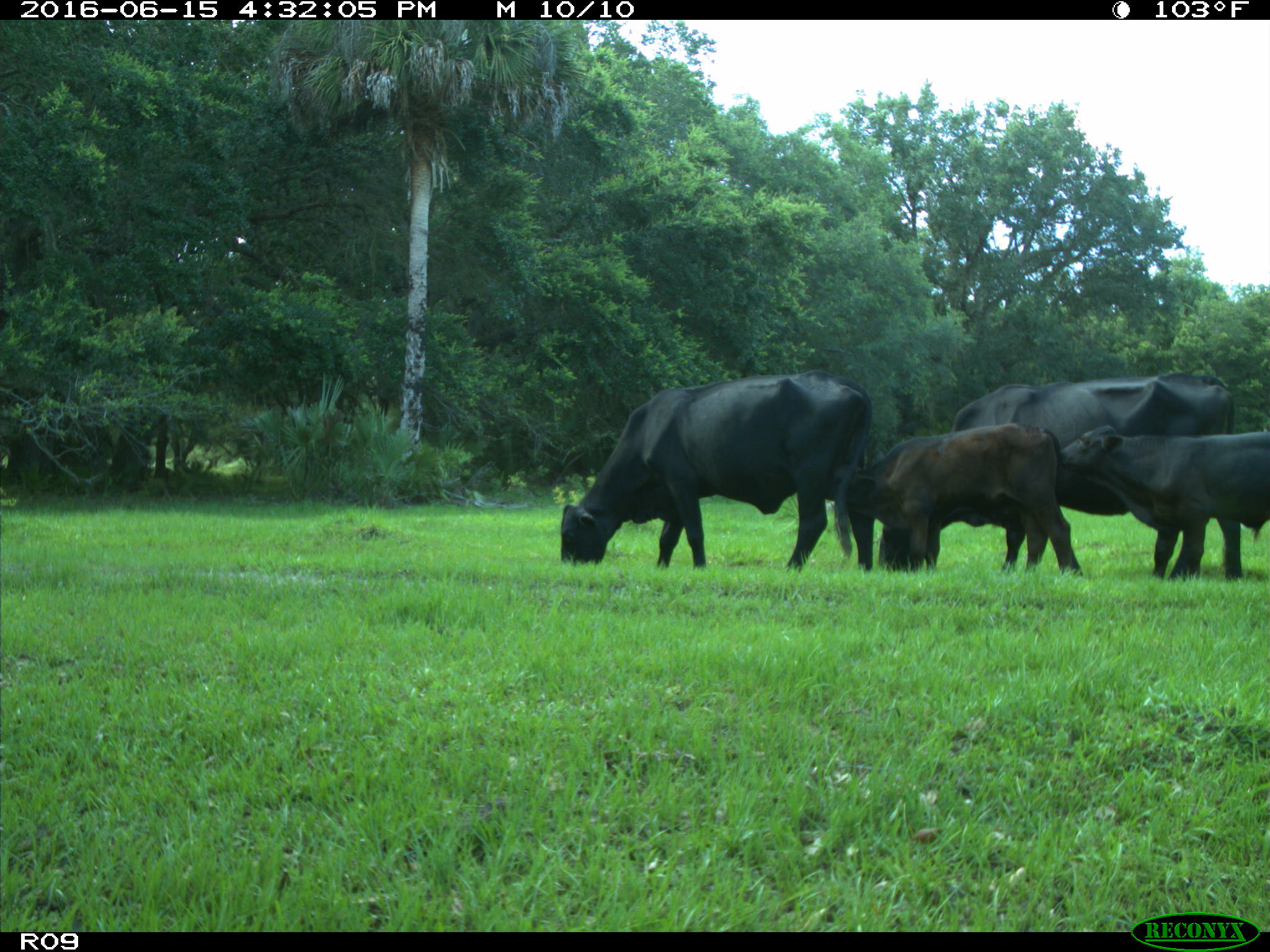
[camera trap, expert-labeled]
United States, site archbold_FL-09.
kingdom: Animalia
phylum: Chordata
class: Mammalia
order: Artiodactyla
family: Bovidae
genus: Bos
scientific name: Bos taurus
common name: domestic cow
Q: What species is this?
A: Bos taurus (domestic cow).